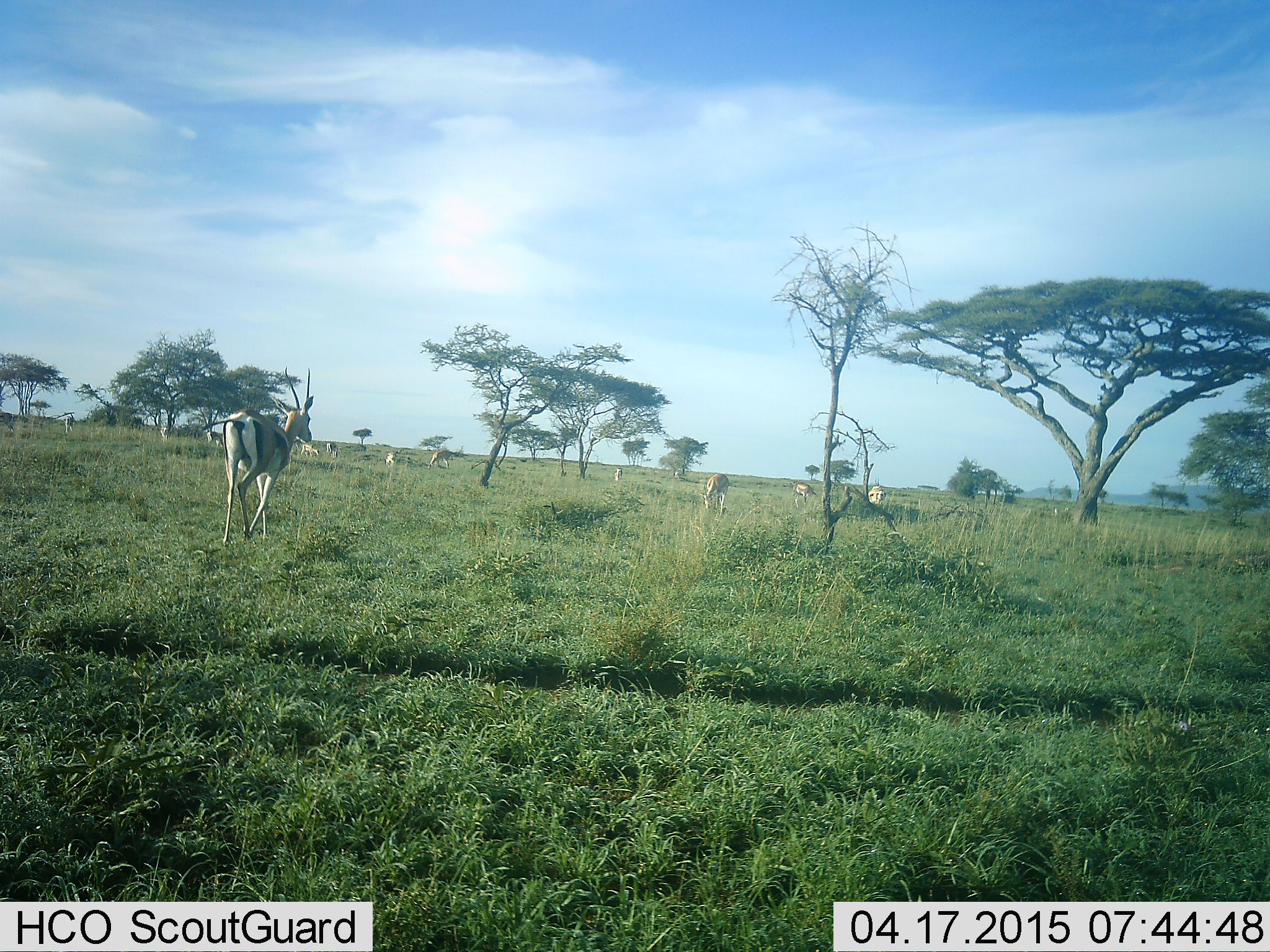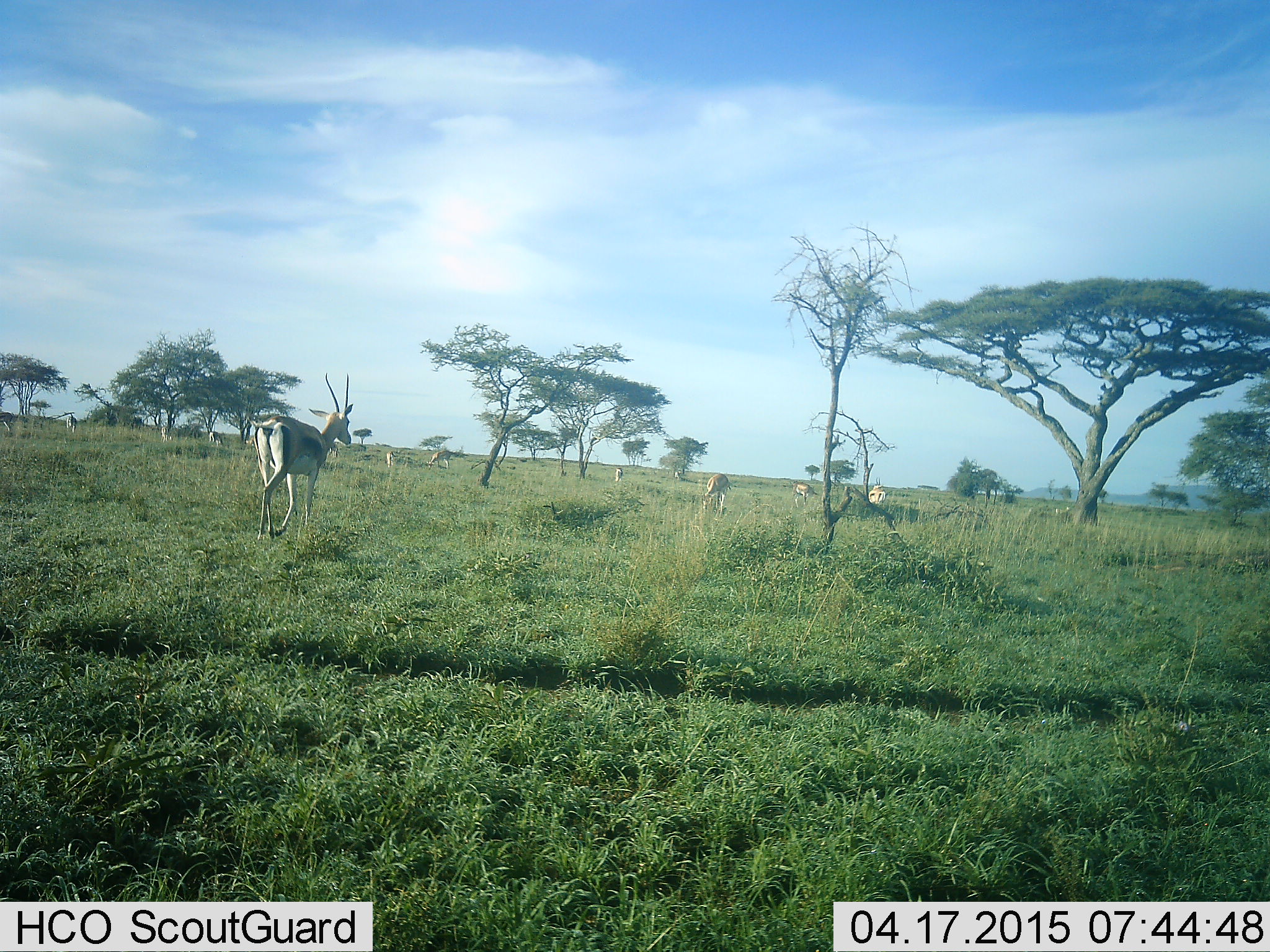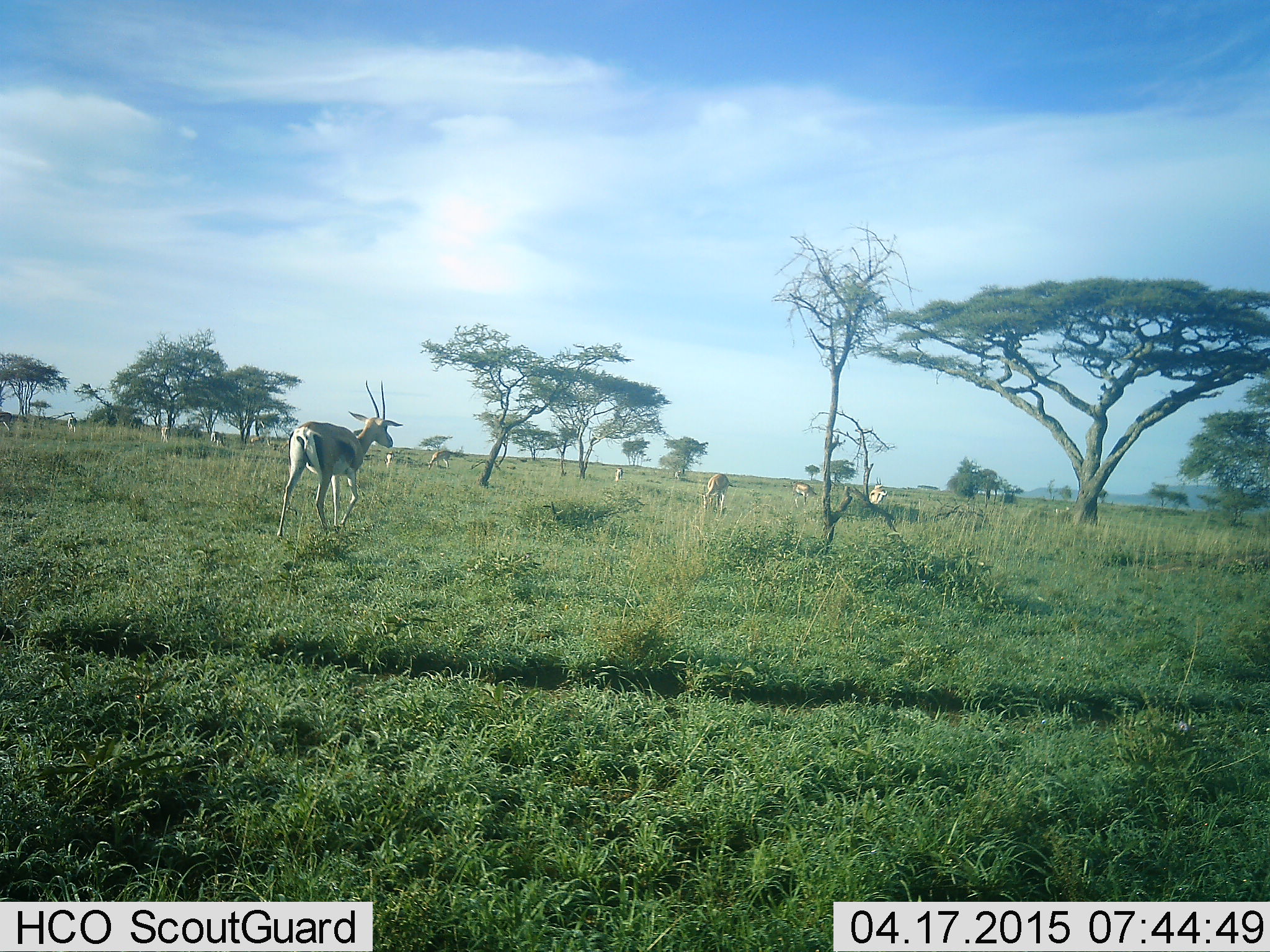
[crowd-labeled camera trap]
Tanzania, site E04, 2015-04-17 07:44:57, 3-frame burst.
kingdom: Animalia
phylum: Chordata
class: Mammalia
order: Artiodactyla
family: Bovidae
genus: Eudorcas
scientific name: Eudorcas thomsonii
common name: thomson's gazelle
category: gazellethomsons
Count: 8.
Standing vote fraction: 36%.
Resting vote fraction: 9%.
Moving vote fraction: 73%.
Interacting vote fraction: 0%.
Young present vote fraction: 0%.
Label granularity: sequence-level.